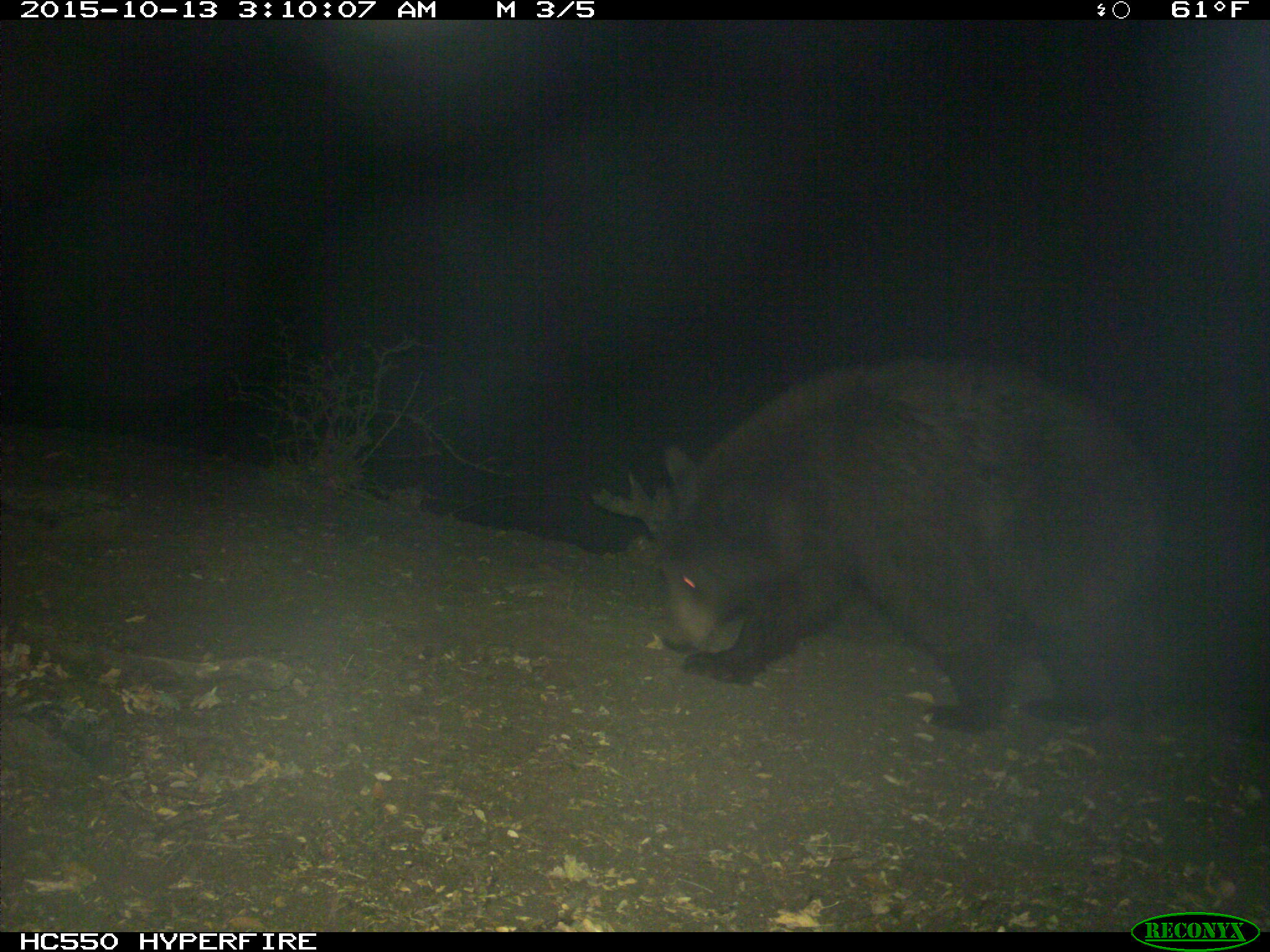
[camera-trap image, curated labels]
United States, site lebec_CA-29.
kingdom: Animalia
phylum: Chordata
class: Mammalia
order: Carnivora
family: Ursidae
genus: Ursus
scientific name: Ursus americanus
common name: american black bear